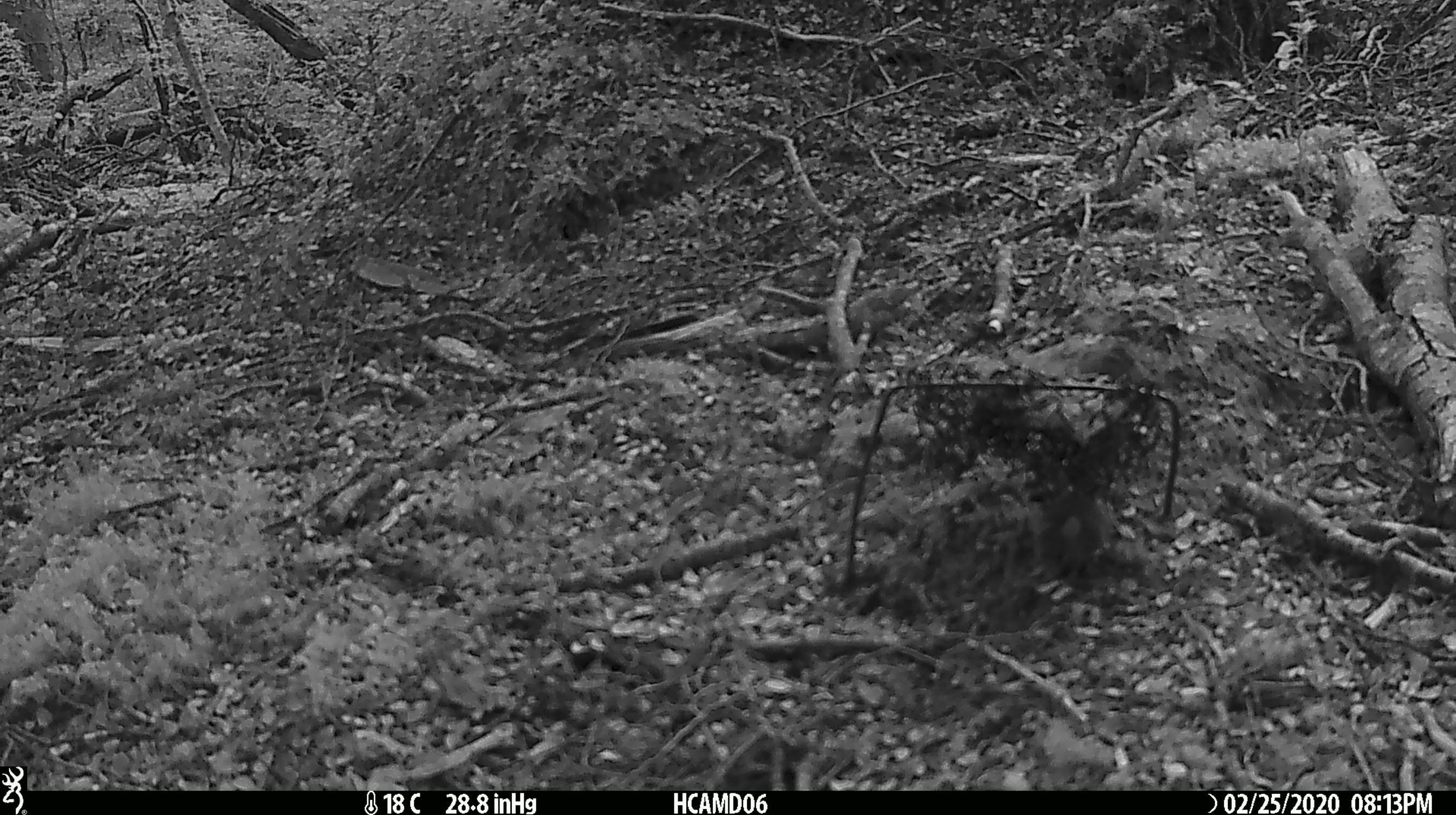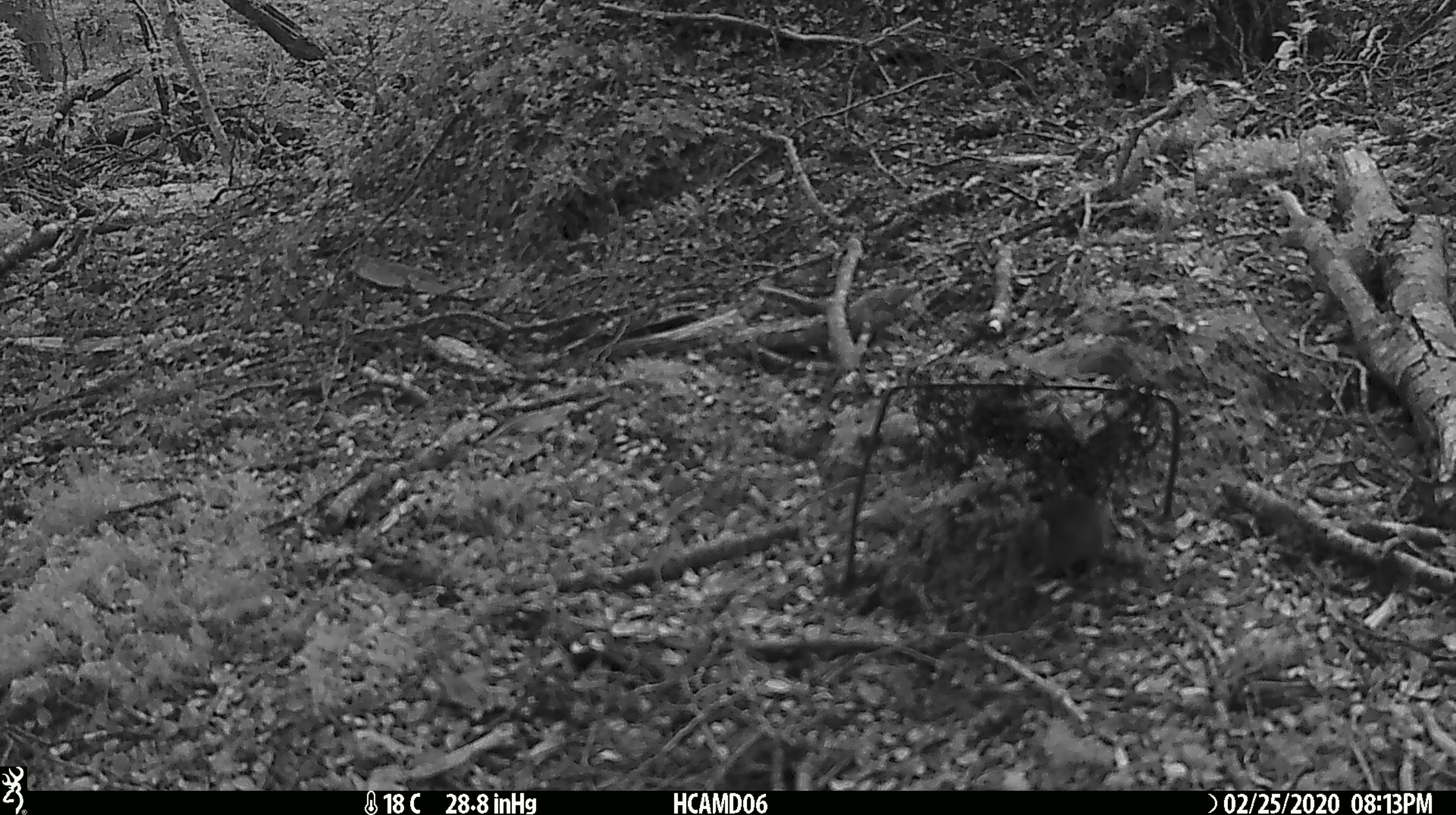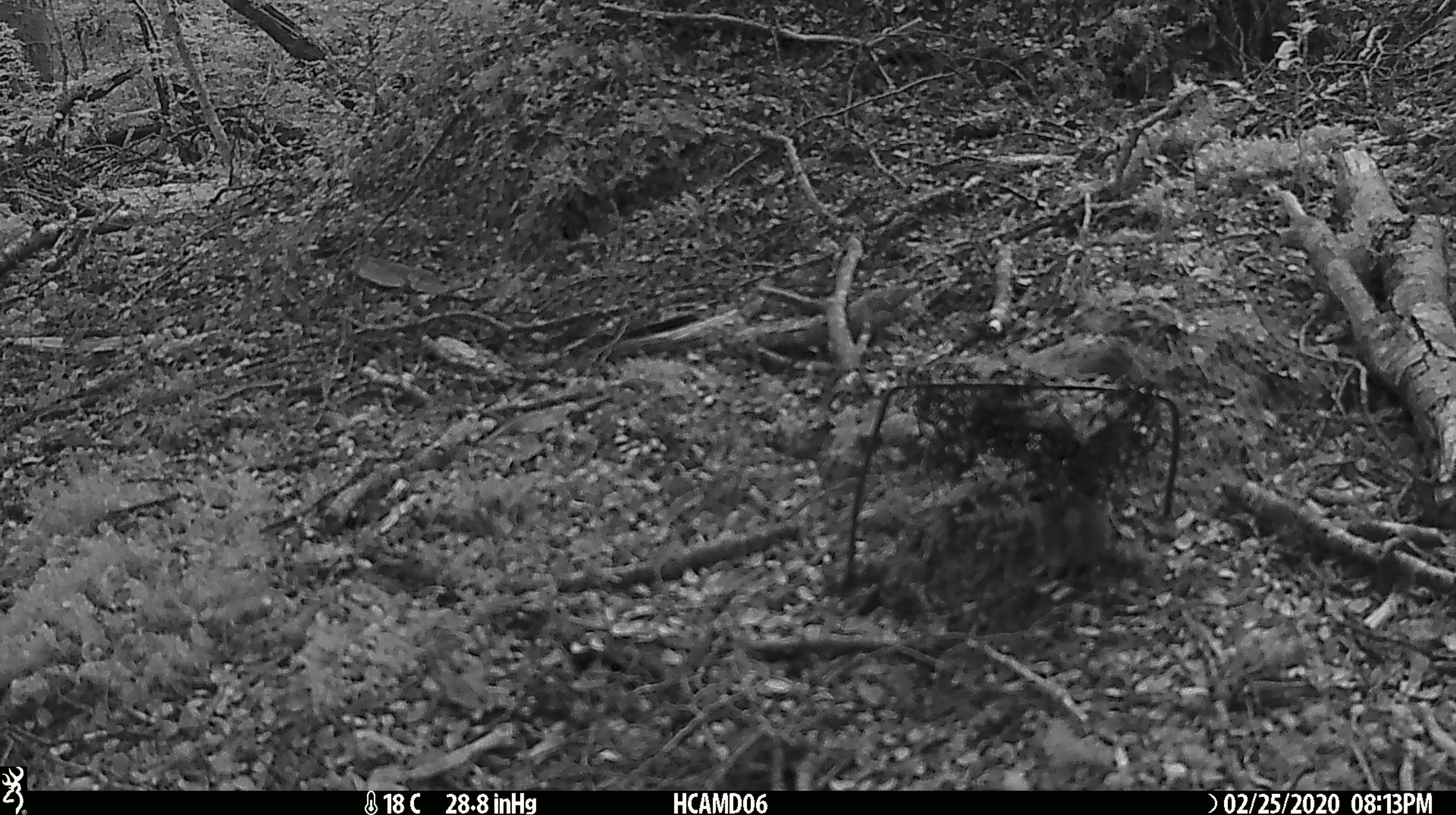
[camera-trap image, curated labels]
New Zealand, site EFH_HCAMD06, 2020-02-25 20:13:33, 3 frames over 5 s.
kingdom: Animalia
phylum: Chordata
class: Mammalia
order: Rodentia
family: Muridae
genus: Mus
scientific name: Mus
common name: mouse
Mouse (Mus).